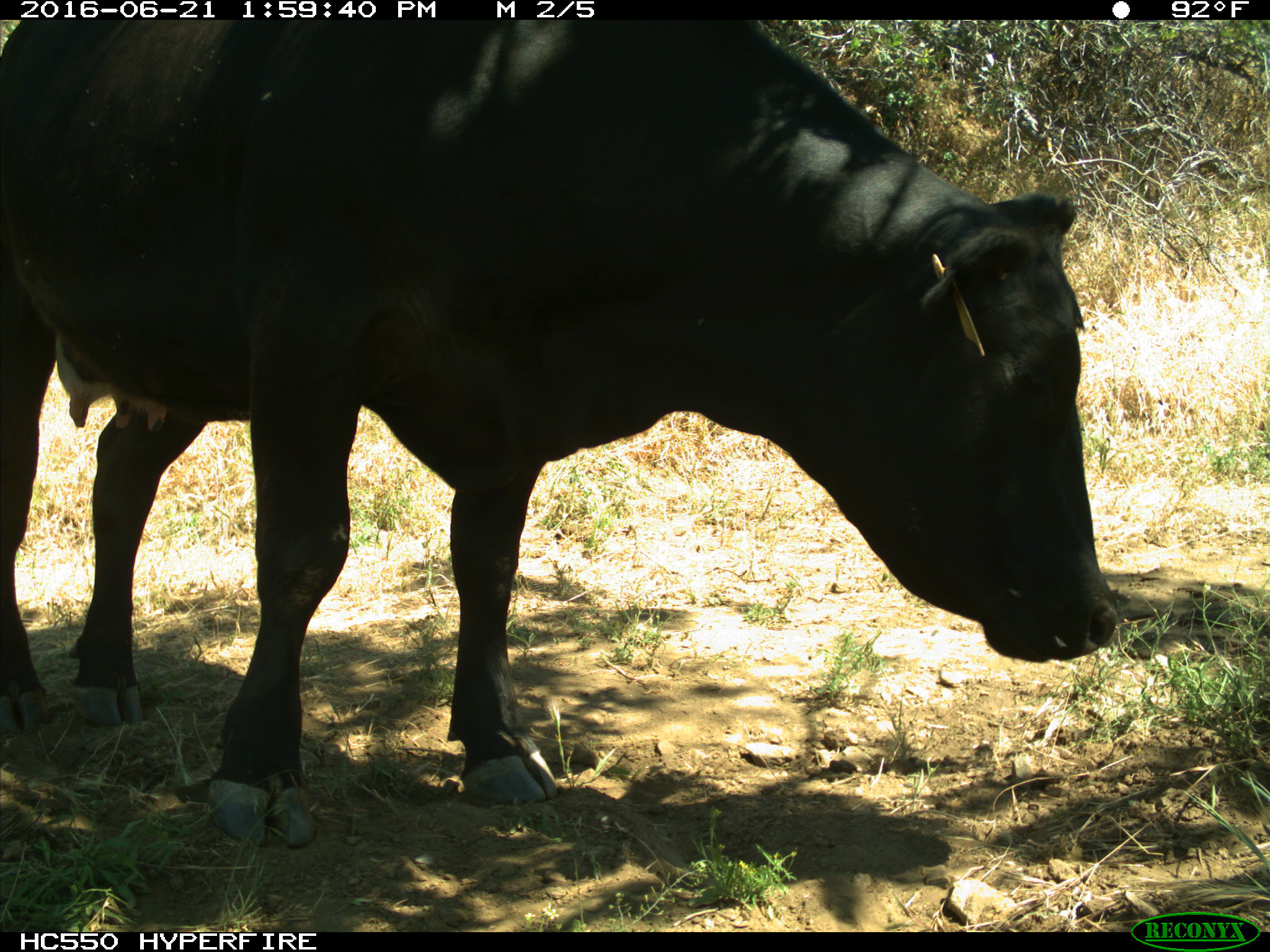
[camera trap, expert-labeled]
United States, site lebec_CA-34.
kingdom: Animalia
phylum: Chordata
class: Mammalia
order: Artiodactyla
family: Bovidae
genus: Bos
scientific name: Bos taurus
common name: domestic cow